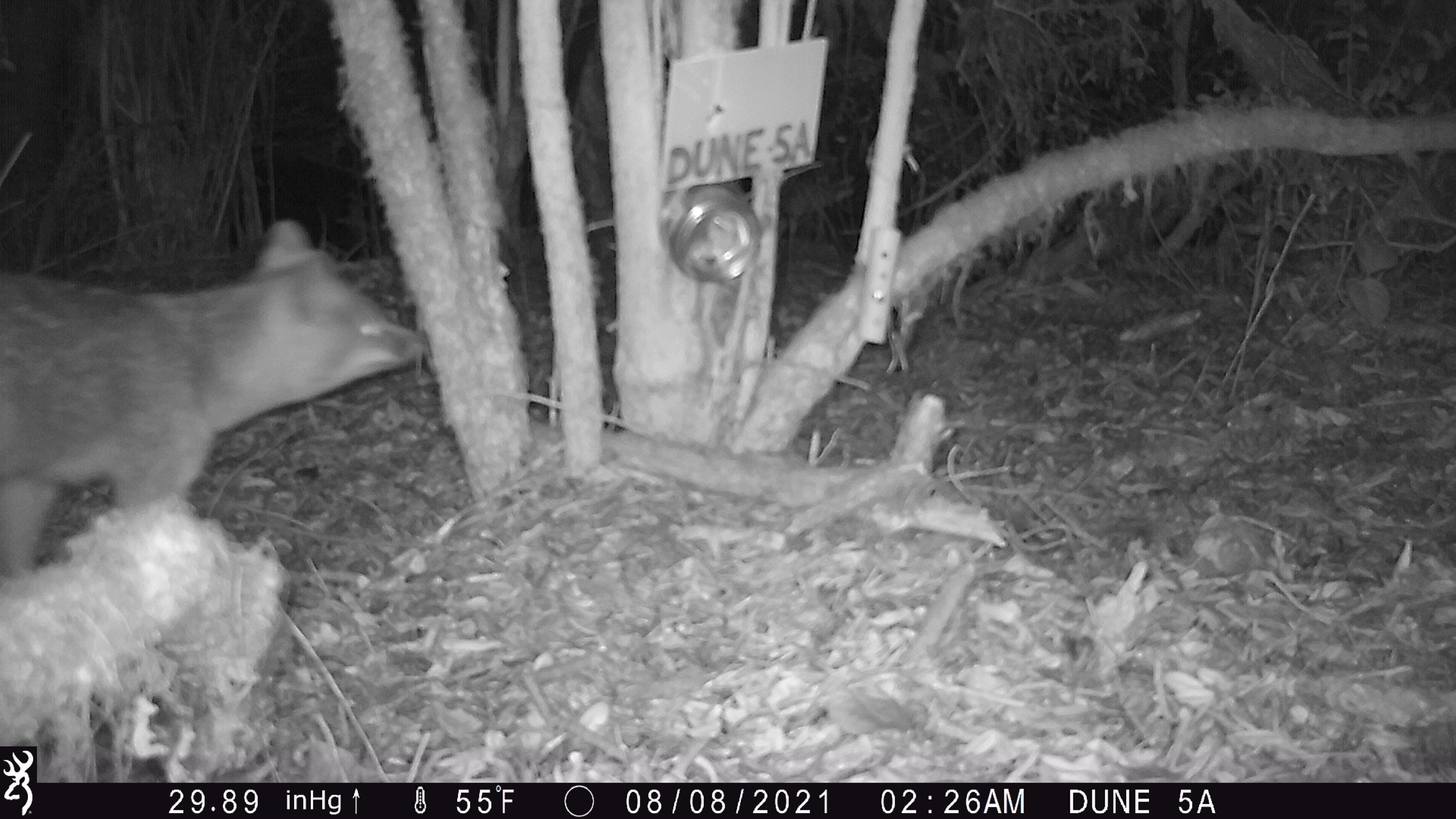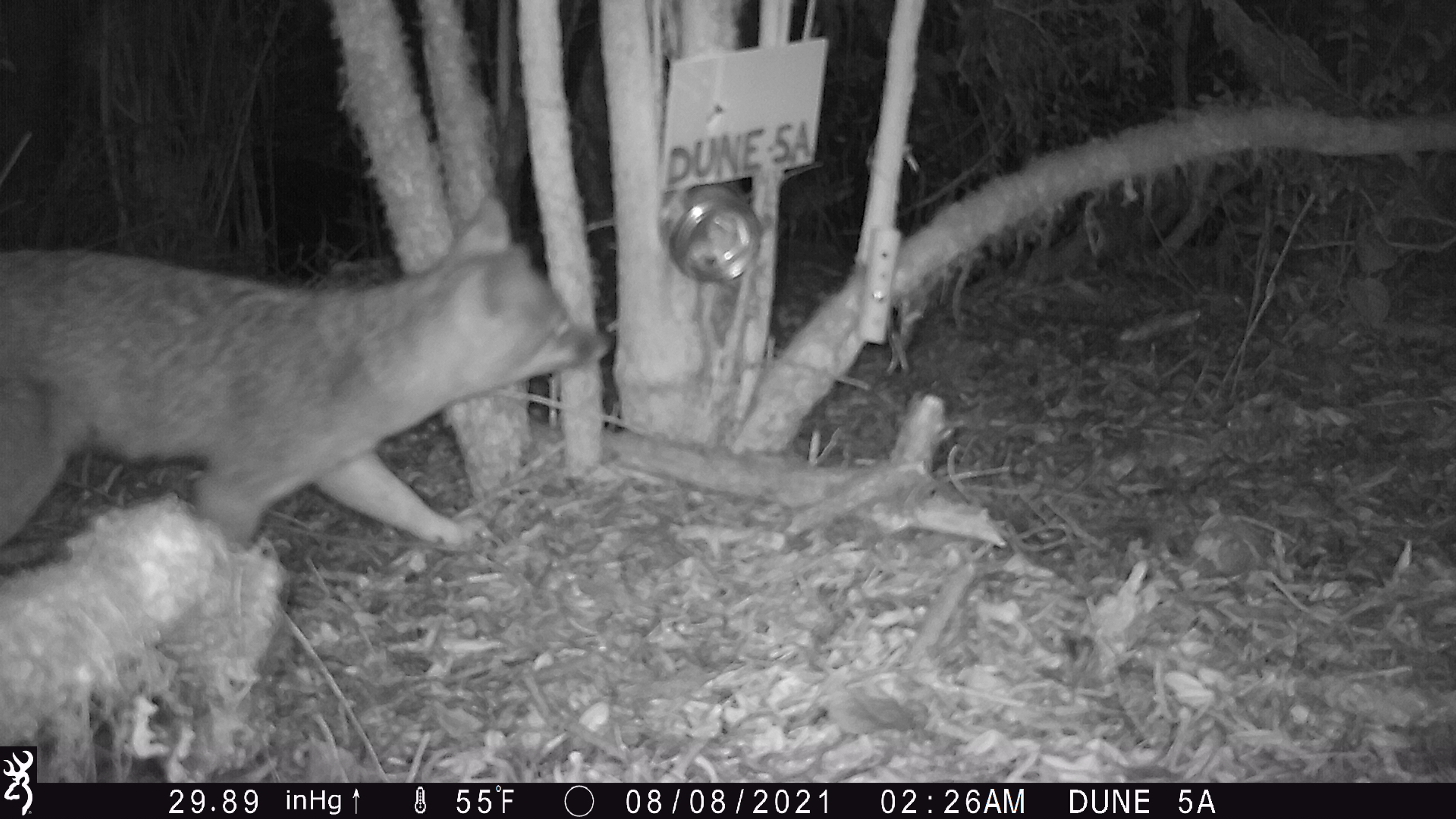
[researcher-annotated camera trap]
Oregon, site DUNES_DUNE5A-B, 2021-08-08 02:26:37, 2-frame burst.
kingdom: Animalia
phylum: Chordata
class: Mammalia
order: Carnivora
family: Canidae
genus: Urocyon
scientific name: Urocyon cinereoargenteus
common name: gray fox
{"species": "gray fox (Urocyon cinereoargenteus)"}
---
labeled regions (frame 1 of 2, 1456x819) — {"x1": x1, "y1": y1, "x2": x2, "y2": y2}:
gray fox: {"x1": 0, "y1": 205, "x2": 442, "y2": 576}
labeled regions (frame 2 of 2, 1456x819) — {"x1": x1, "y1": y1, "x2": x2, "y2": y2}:
gray fox: {"x1": 0, "y1": 180, "x2": 623, "y2": 573}